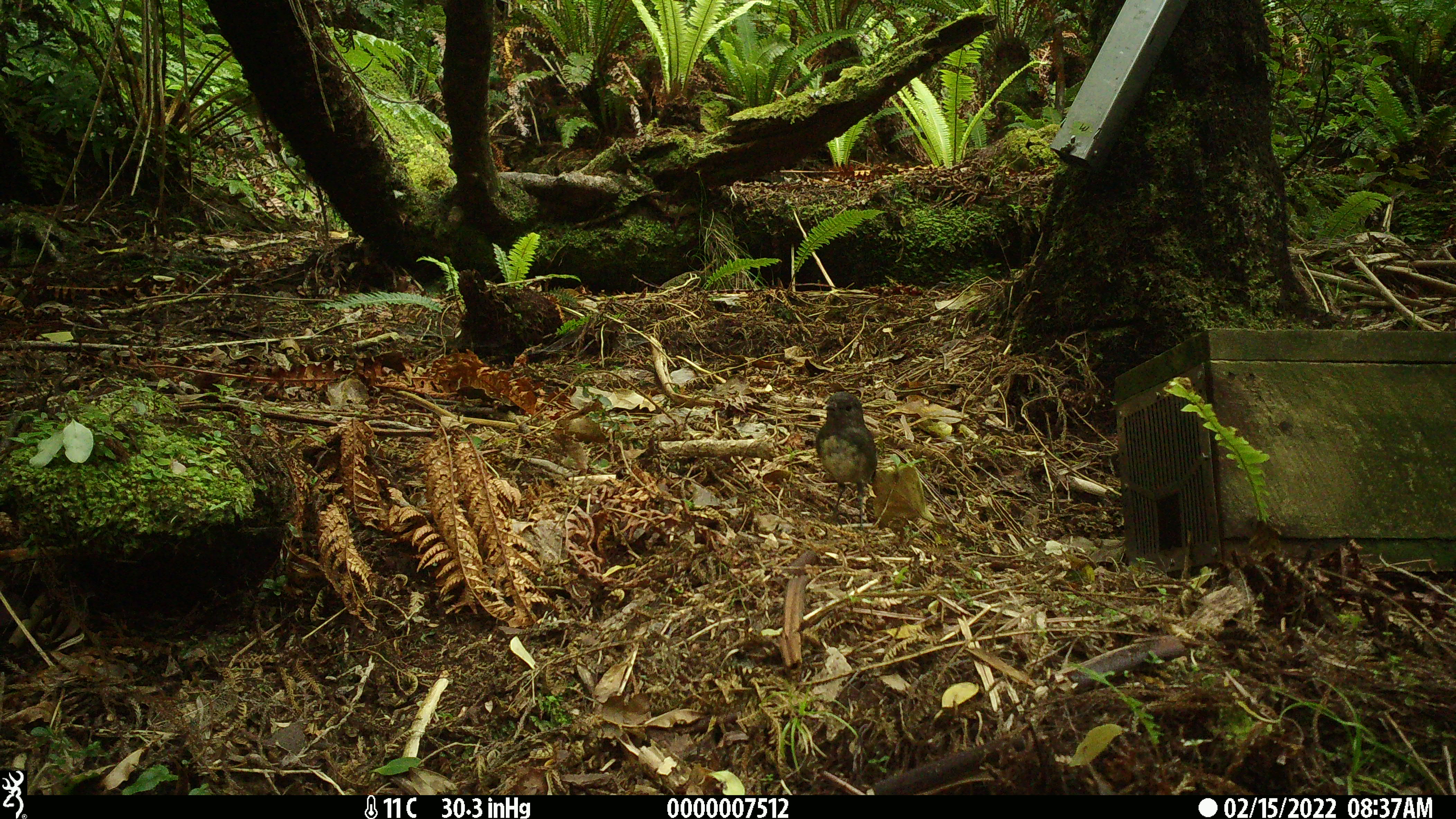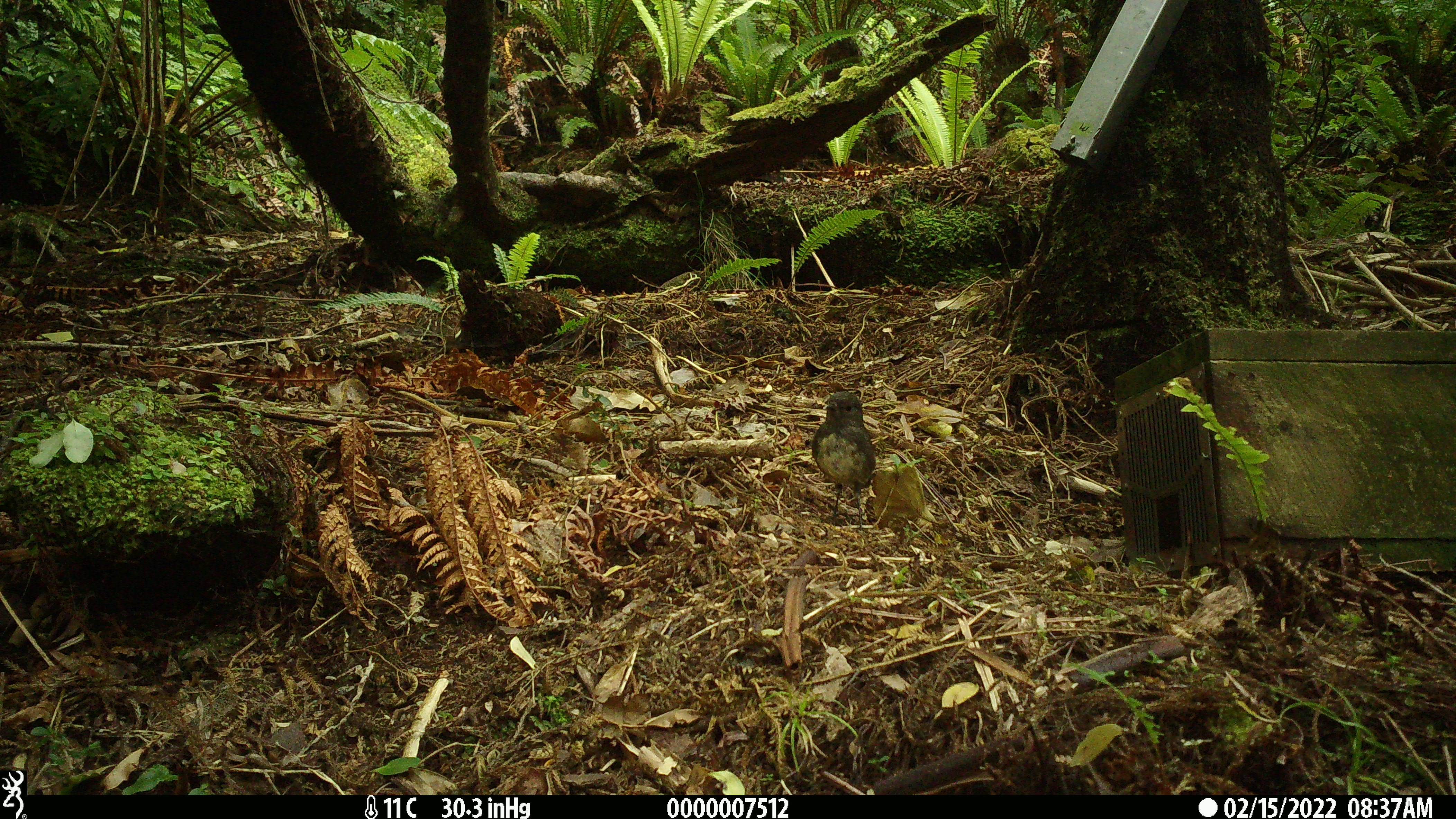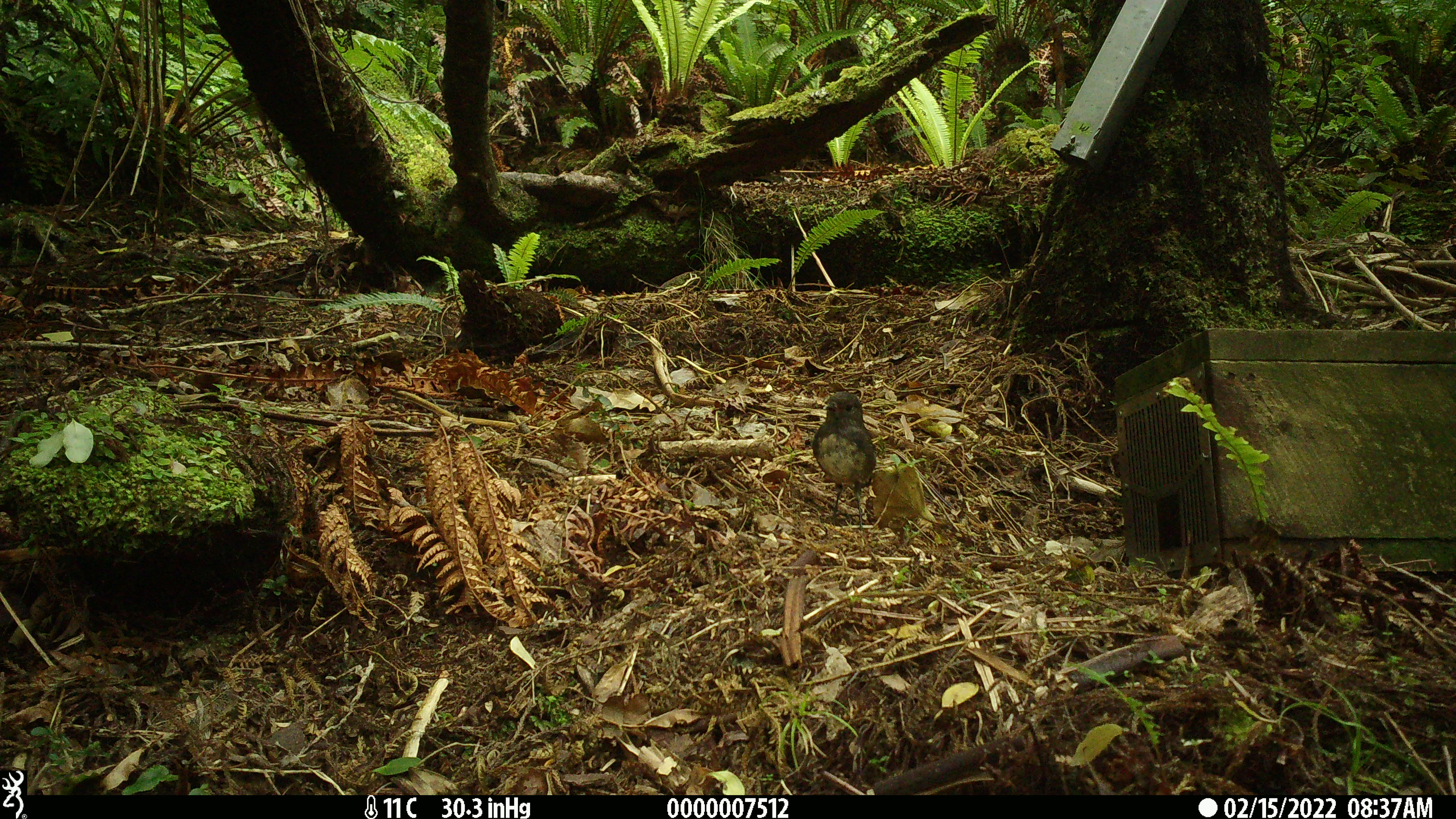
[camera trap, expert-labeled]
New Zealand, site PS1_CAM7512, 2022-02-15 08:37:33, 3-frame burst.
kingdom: Animalia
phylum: Chordata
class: Aves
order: Passeriformes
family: Petroicidae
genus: Petroica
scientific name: Petroica australis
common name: new zealand robin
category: robin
Robin (new zealand robin) (Petroica australis).